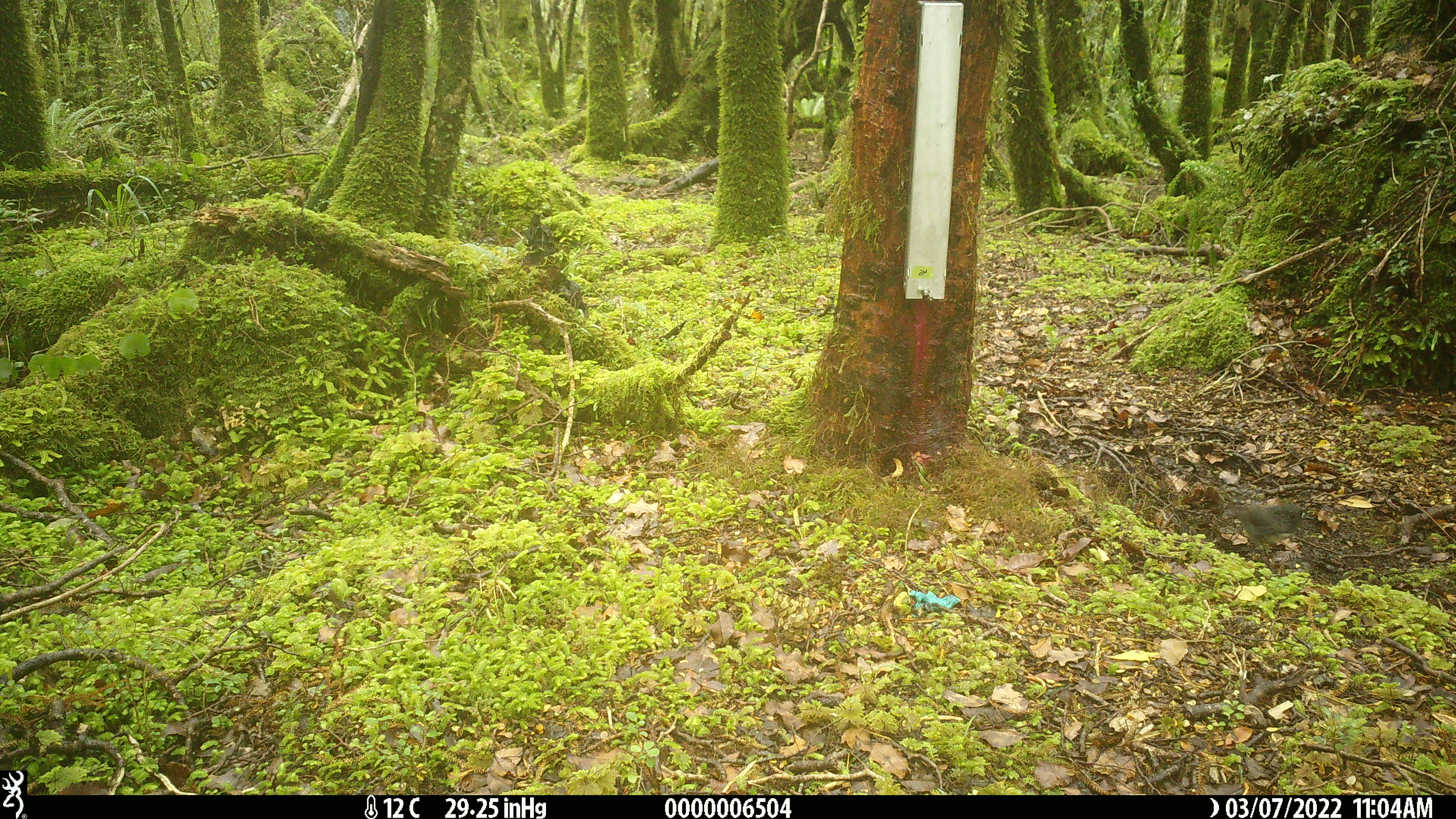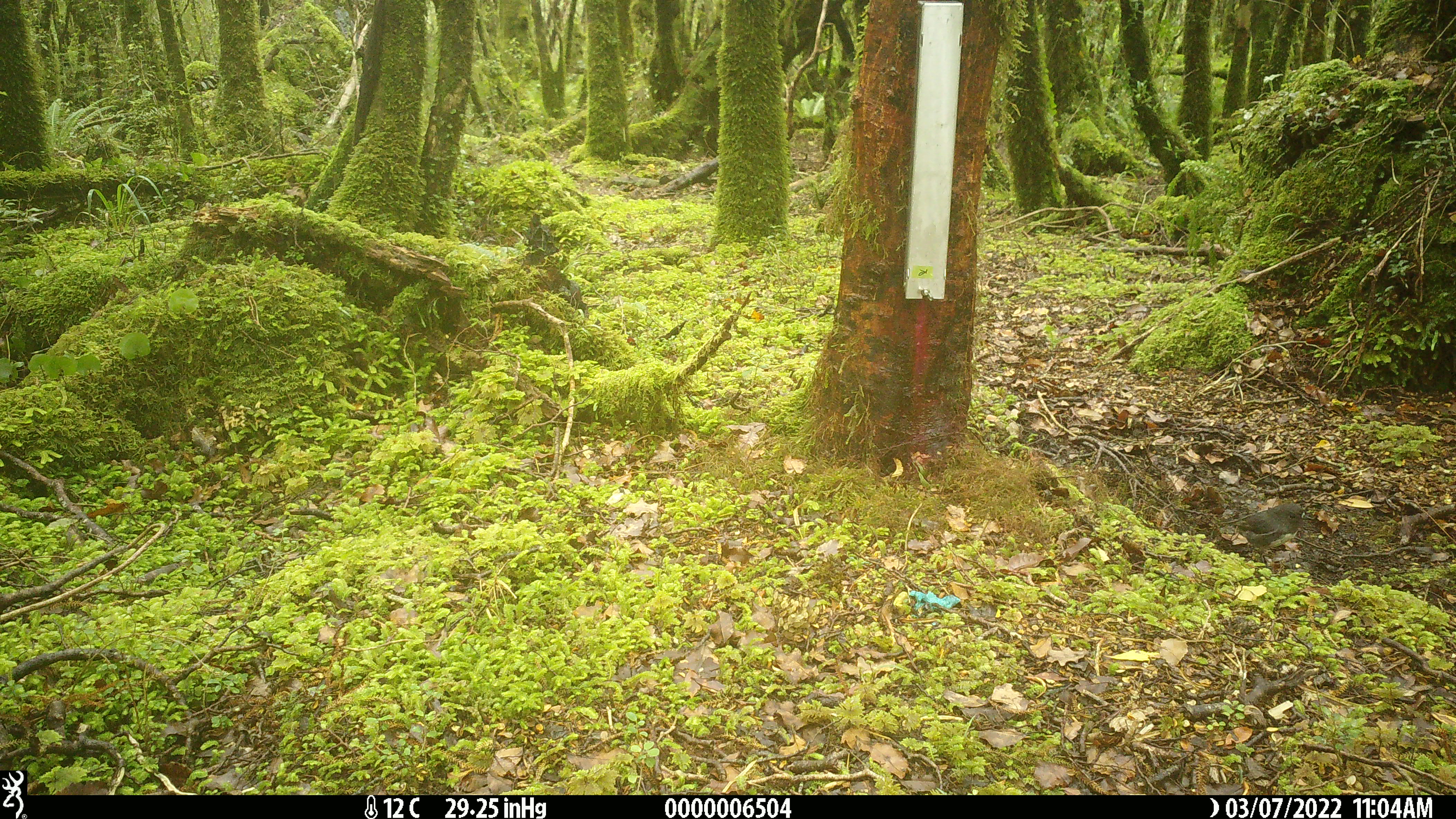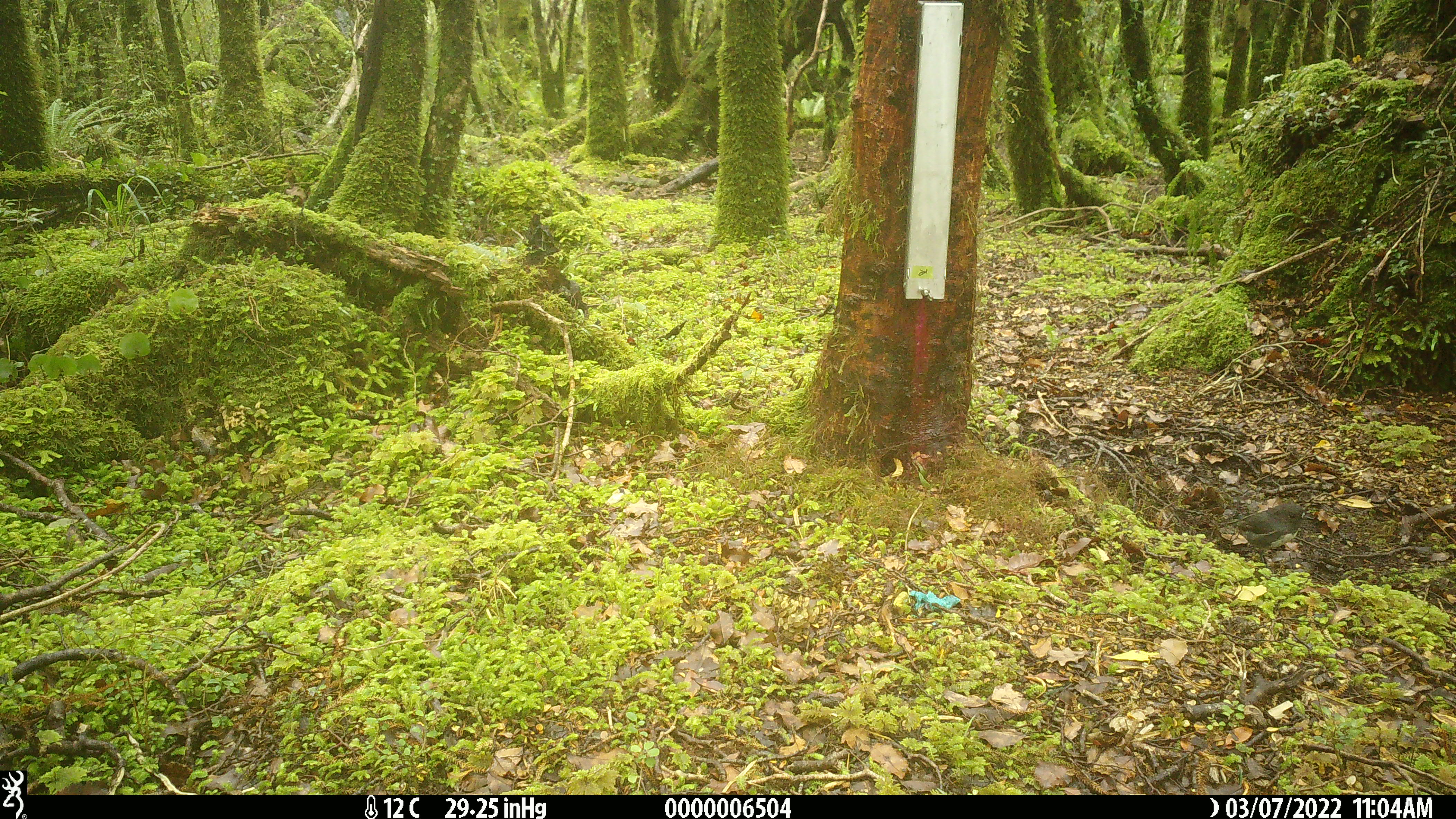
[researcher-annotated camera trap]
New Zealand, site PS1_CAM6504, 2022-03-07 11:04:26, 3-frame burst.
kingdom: Animalia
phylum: Chordata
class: Aves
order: Passeriformes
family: Petroicidae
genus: Petroica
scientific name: Petroica australis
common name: new zealand robin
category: robin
Robin (new zealand robin) (Petroica australis).